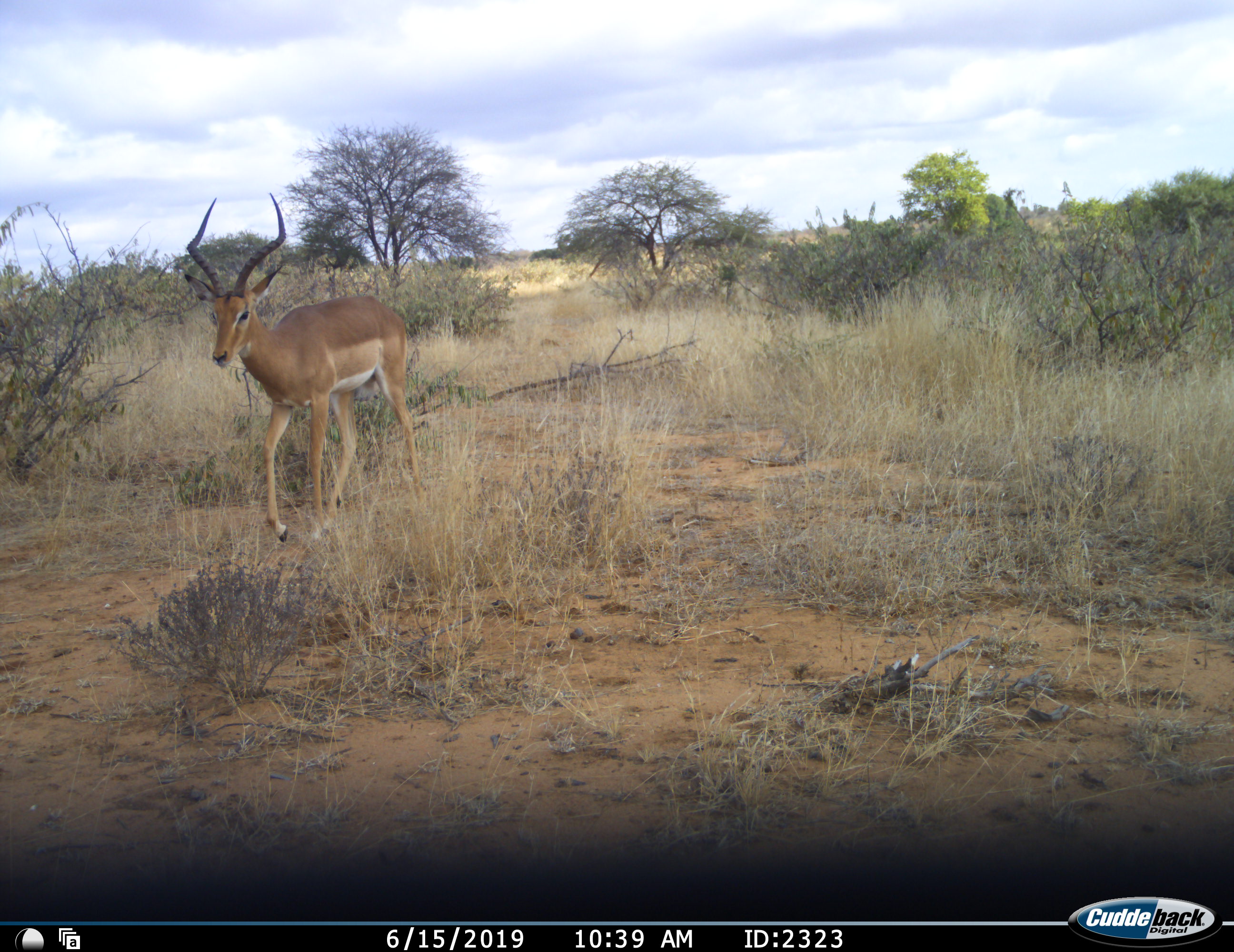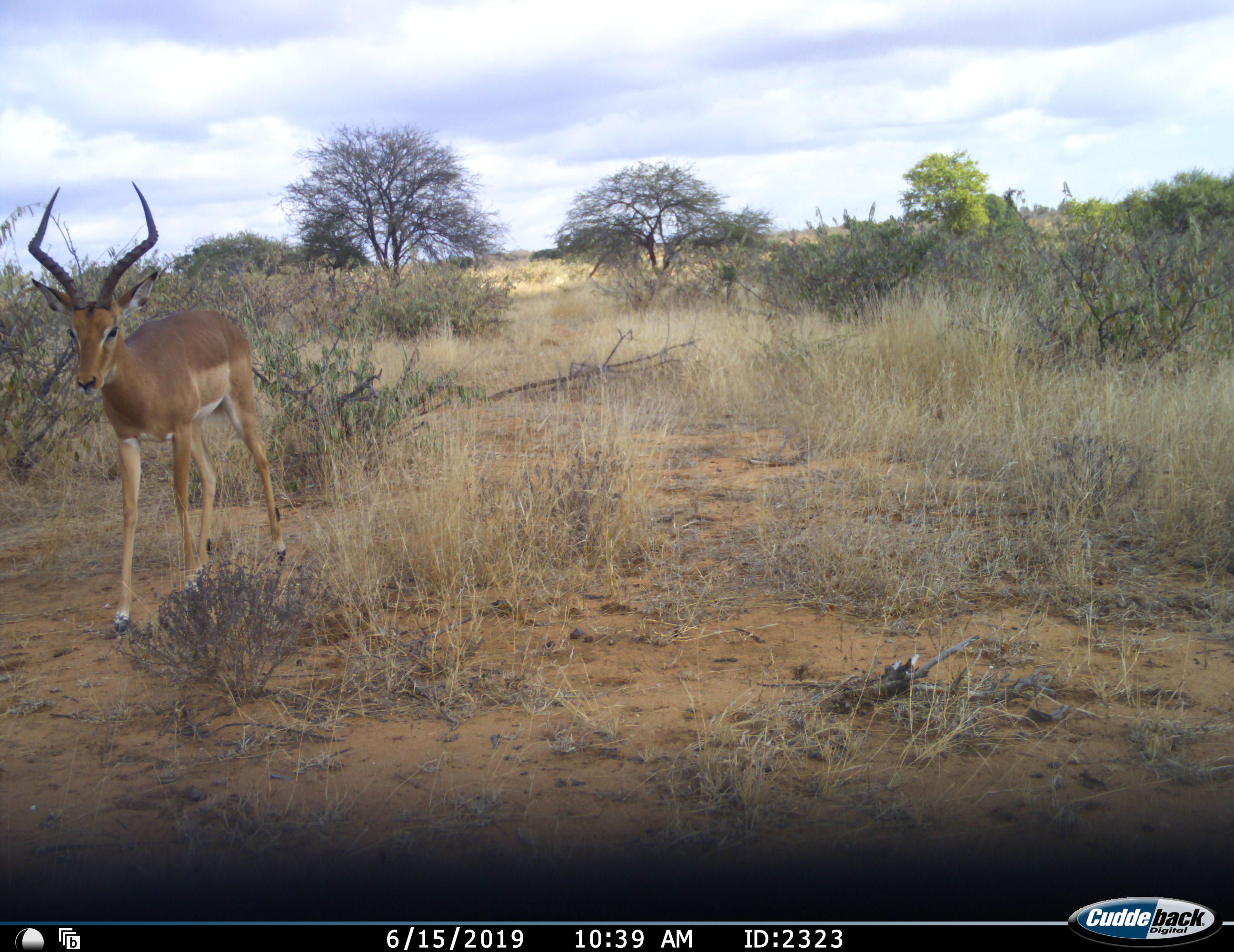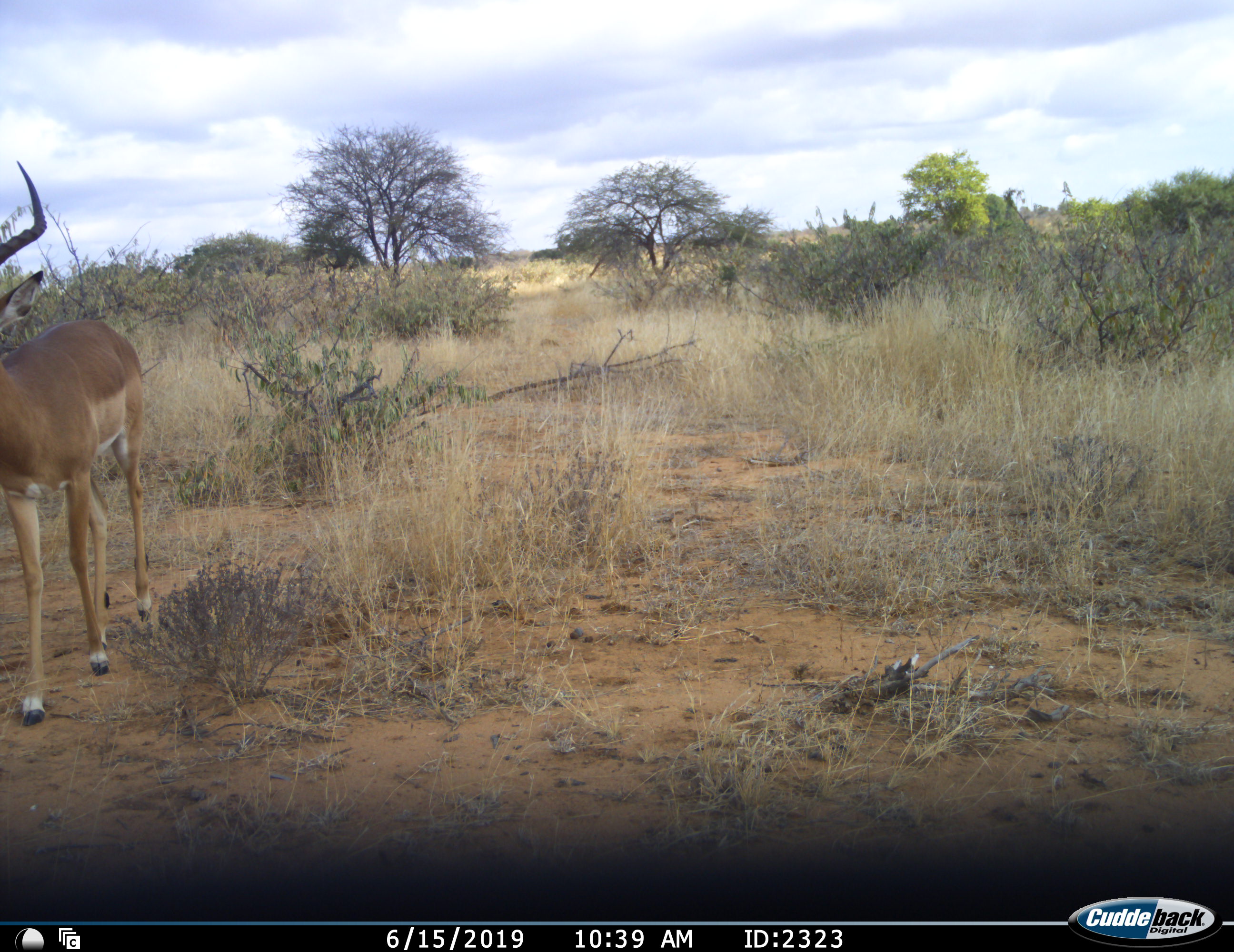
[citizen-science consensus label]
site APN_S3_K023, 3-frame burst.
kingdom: Animalia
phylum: Chordata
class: Mammalia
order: Artiodactyla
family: Bovidae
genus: Aepyceros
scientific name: Aepyceros melampus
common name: impala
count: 1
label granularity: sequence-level